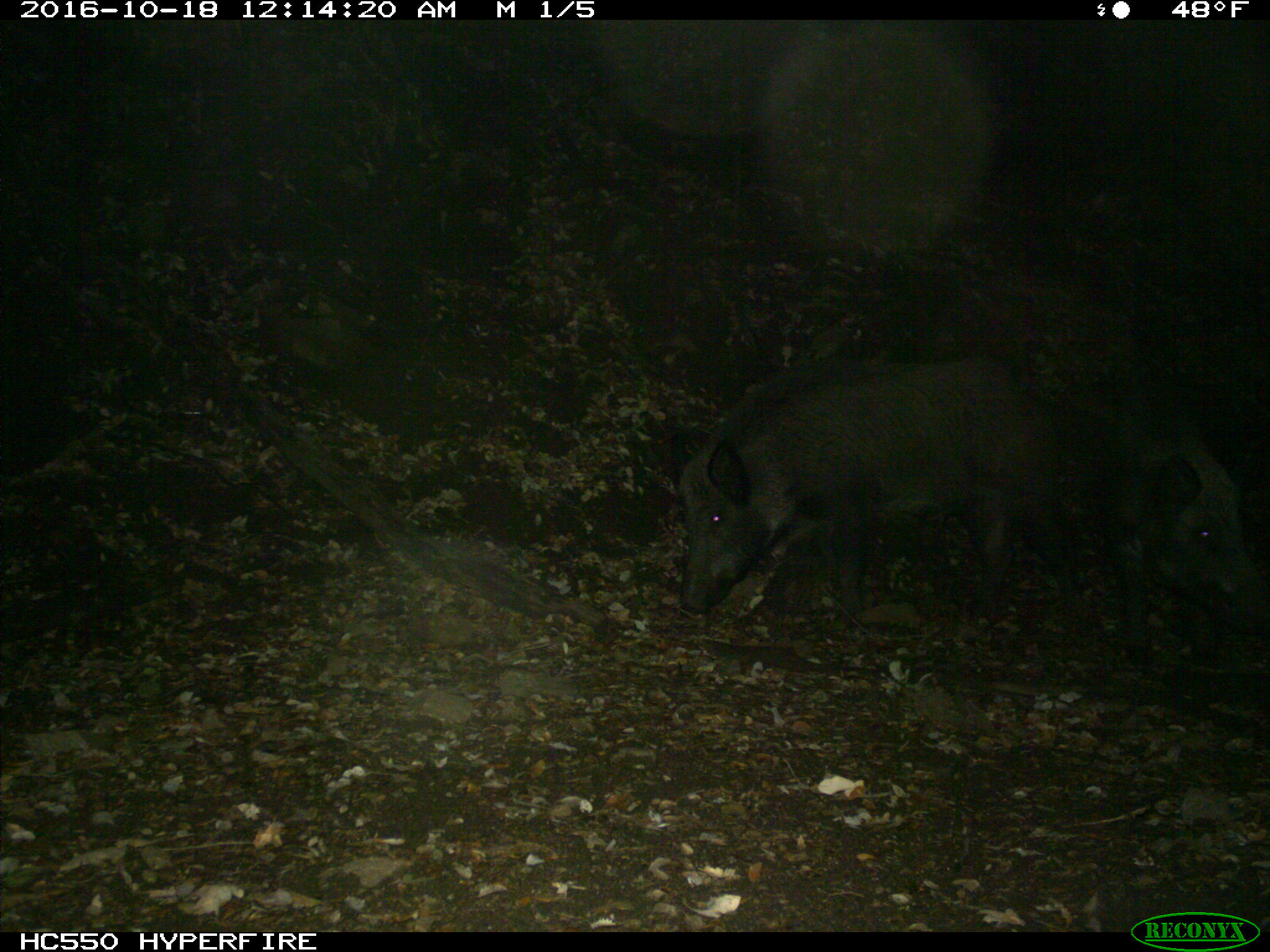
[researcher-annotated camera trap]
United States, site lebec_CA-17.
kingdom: Animalia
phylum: Chordata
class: Mammalia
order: Artiodactyla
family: Suidae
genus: Sus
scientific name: Sus scrofa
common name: wild boar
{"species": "Sus scrofa (wild boar)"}